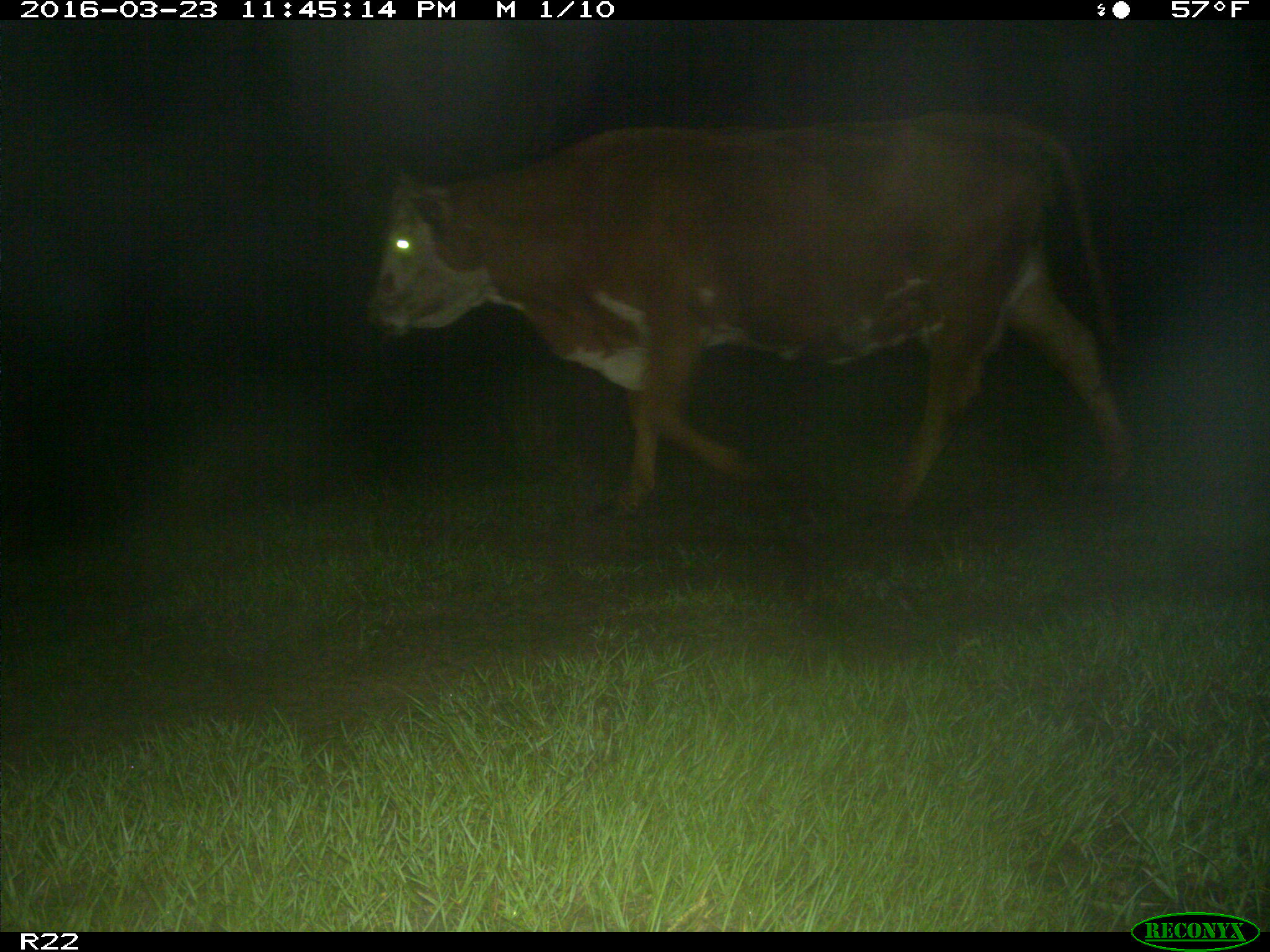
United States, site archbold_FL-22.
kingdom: Animalia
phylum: Chordata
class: Mammalia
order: Artiodactyla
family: Bovidae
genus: Bos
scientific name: Bos taurus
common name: domestic cow